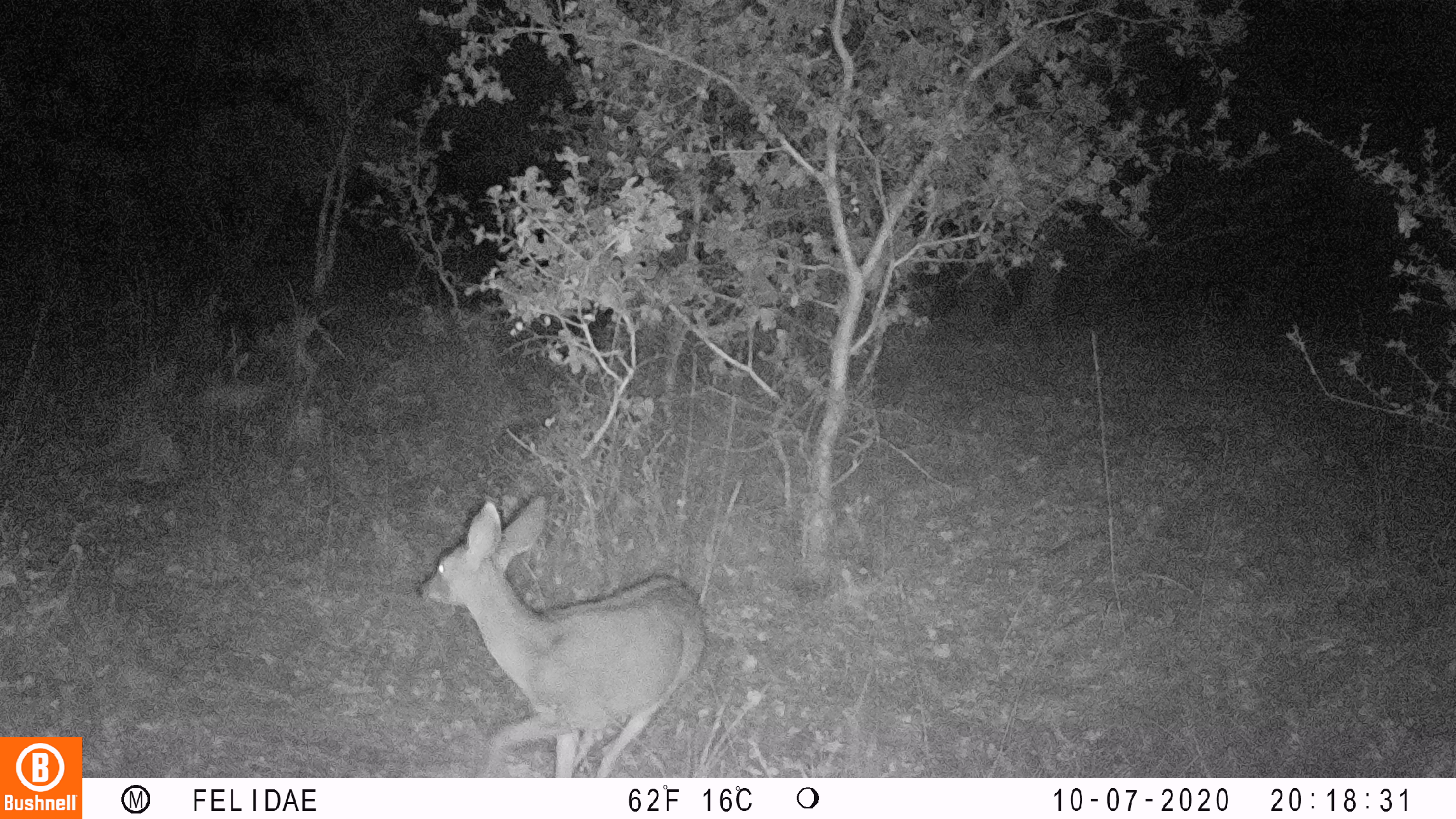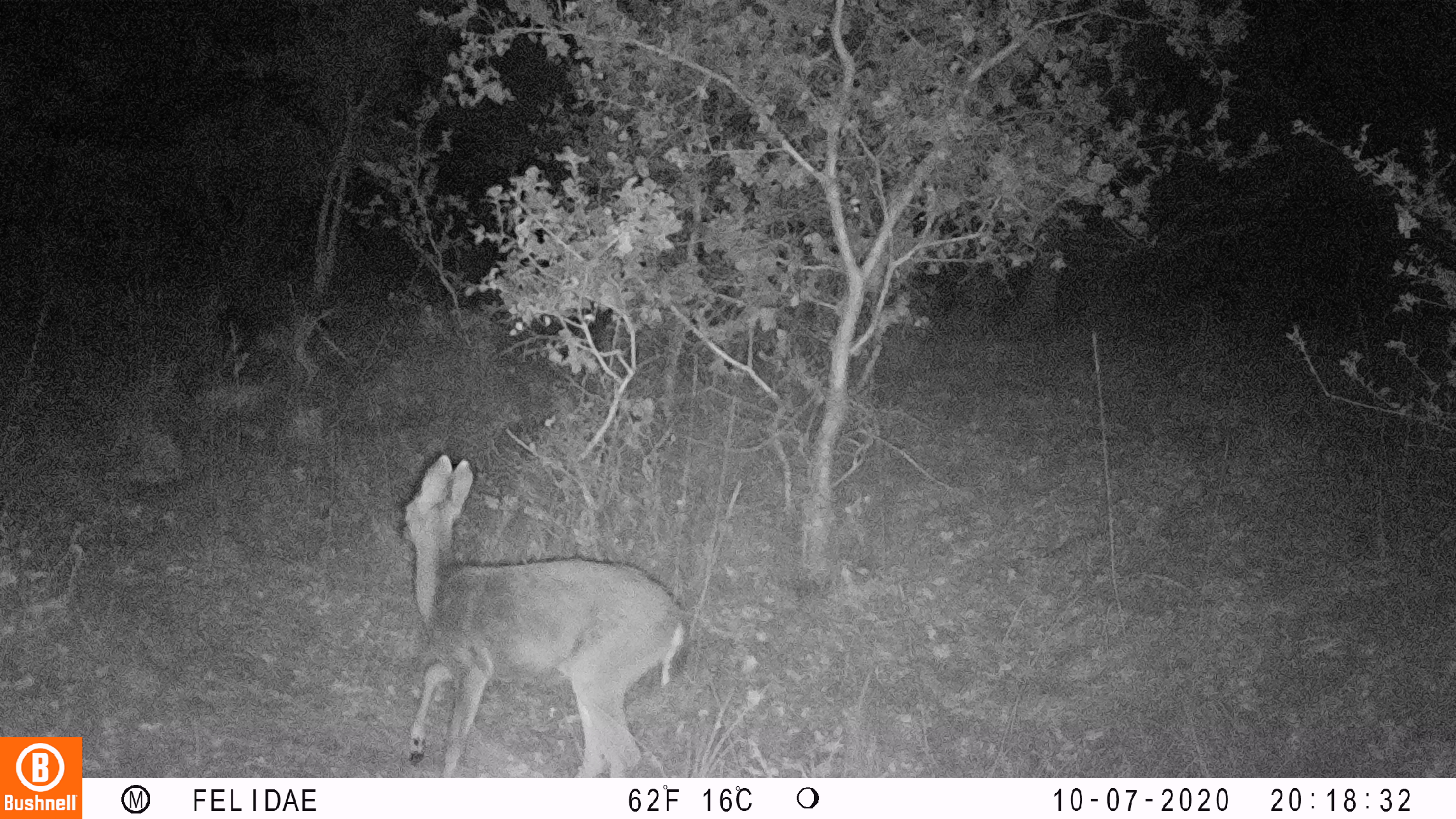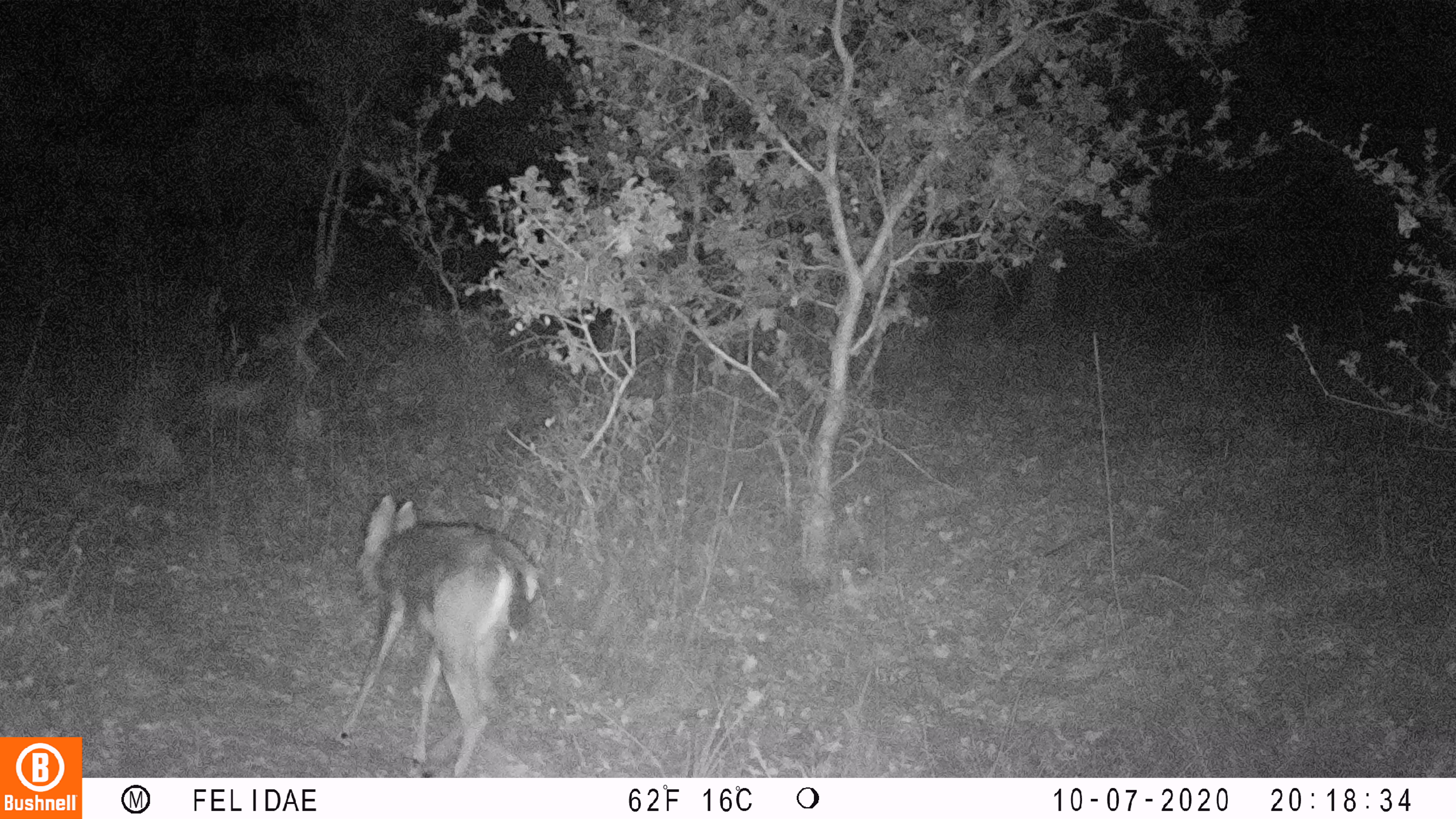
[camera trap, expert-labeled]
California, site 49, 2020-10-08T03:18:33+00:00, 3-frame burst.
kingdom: Animalia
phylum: Chordata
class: Mammalia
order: Artiodactyla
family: Cervidae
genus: Odocoileus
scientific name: Odocoileus hemionus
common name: mule deer